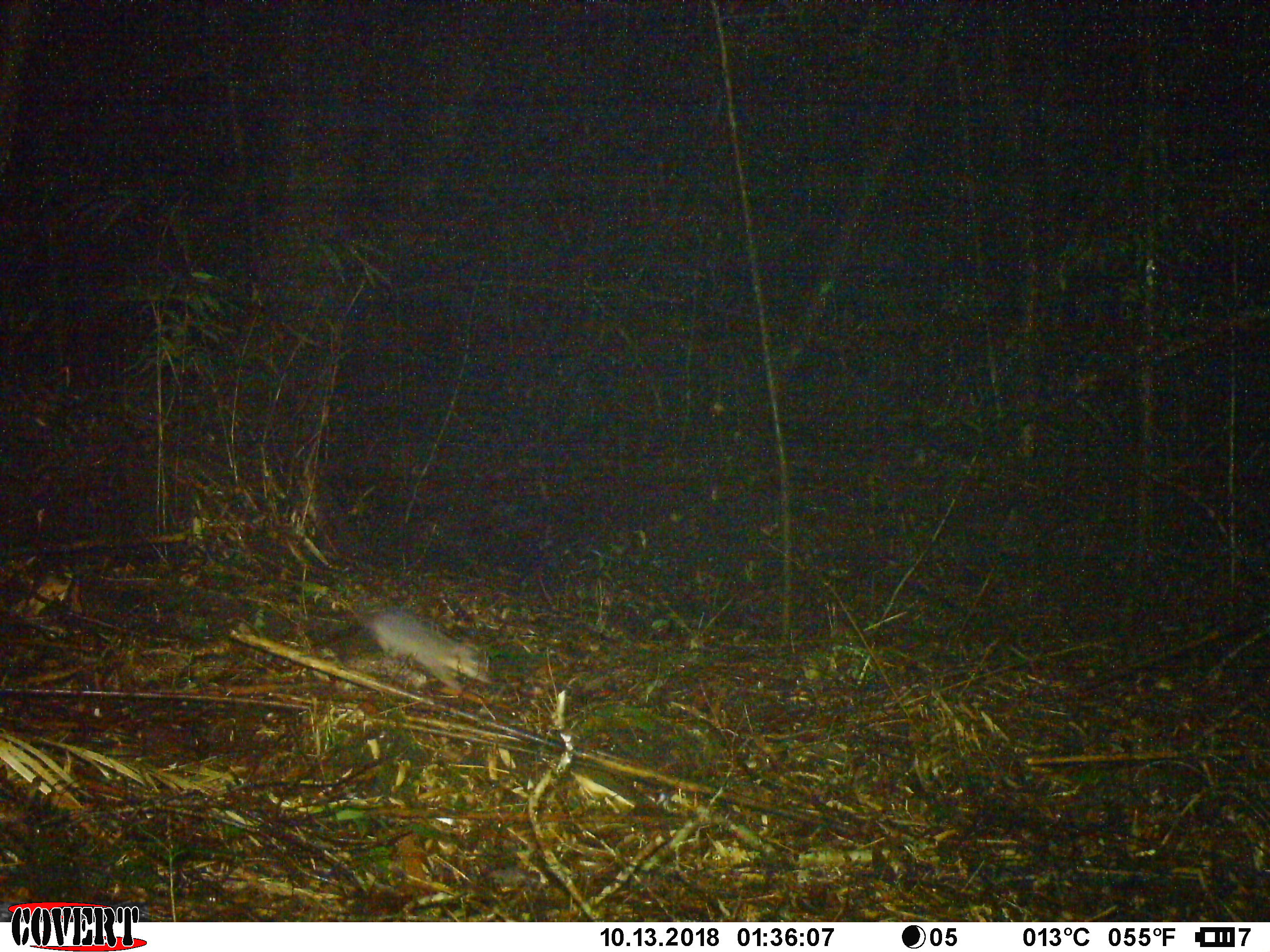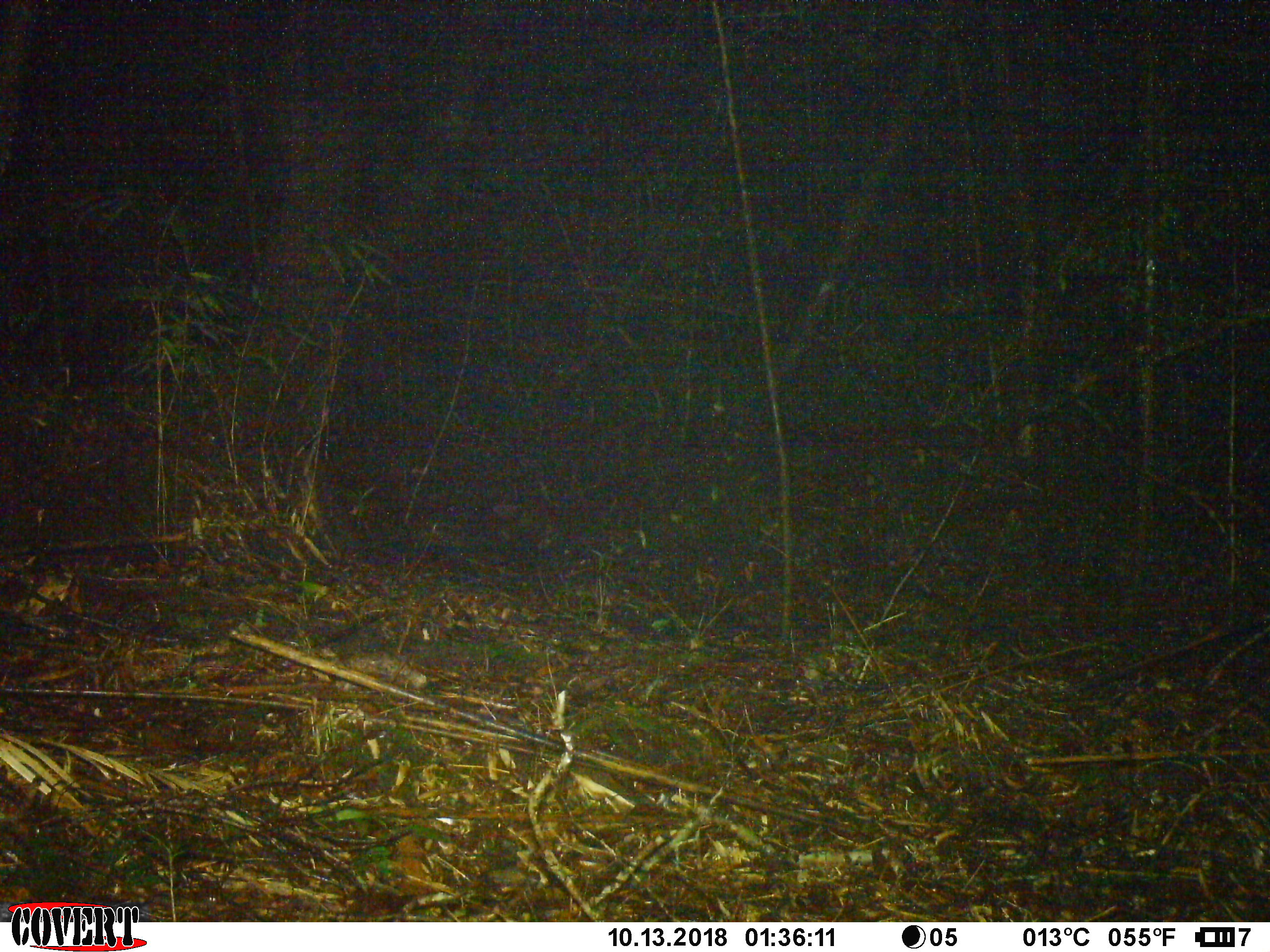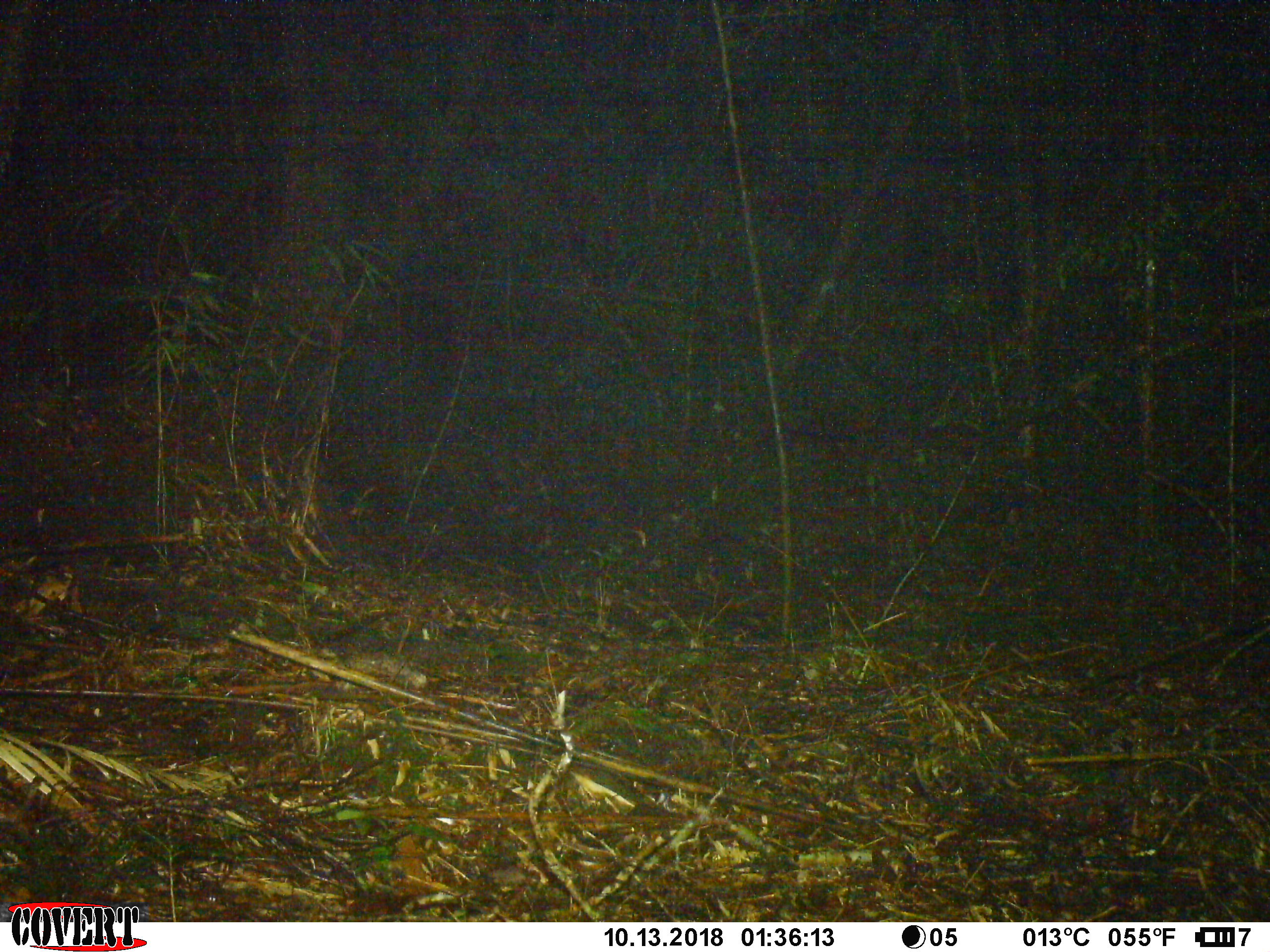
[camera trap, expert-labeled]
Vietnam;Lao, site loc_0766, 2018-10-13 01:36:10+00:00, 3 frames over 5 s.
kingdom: Animalia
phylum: Chordata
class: Mammalia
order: Carnivora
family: Mustelidae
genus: Melogale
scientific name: Melogale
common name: ferret badger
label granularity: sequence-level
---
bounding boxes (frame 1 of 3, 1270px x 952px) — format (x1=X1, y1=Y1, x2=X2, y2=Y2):
ferret badger: (x1=293, y1=607, x2=491, y2=691)